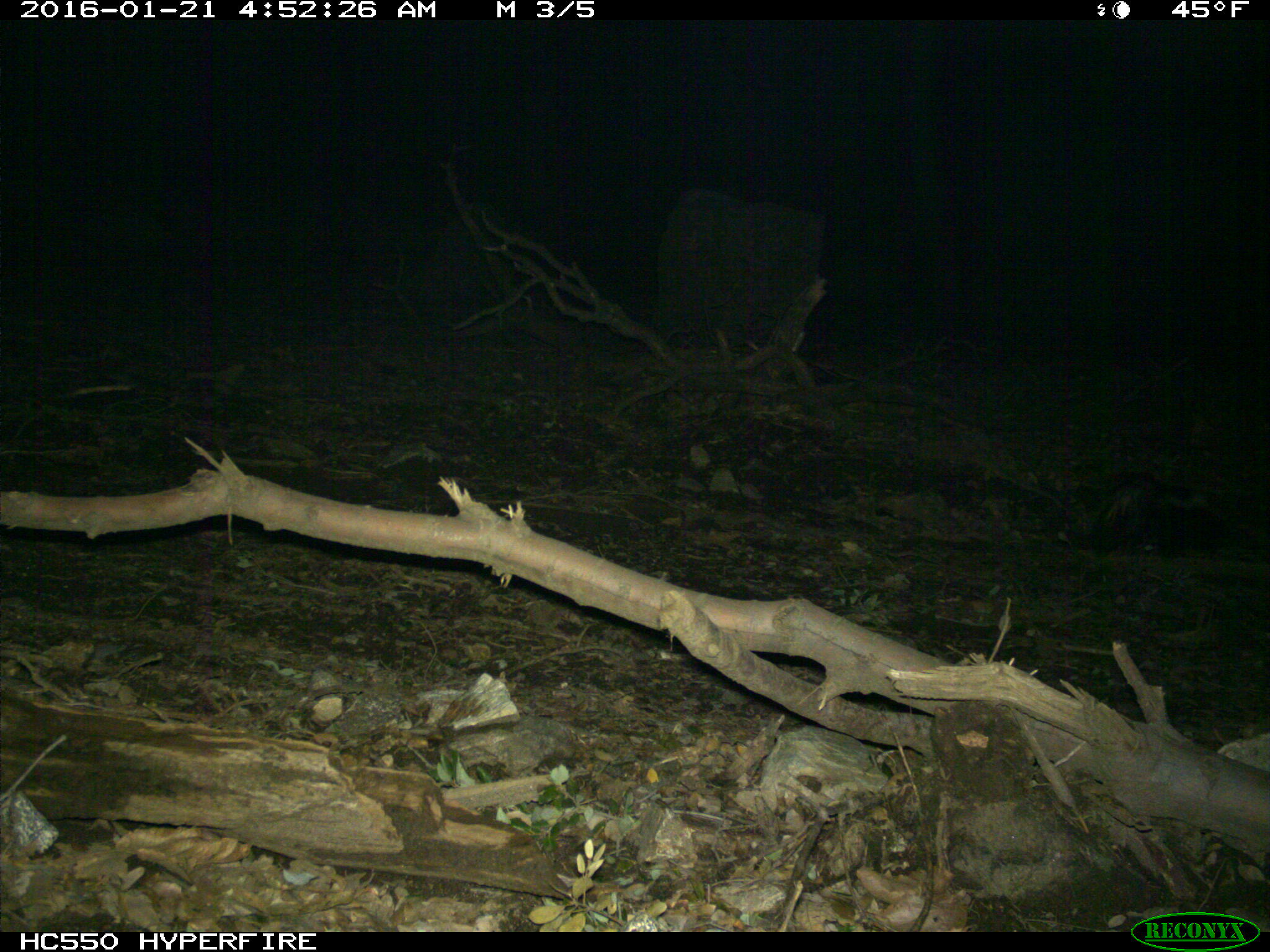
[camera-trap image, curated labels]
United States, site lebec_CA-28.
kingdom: Animalia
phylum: Chordata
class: Mammalia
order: Carnivora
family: Mephitidae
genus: Mephitis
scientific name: Mephitis mephitis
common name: striped skunk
Mephitis mephitis (striped skunk).